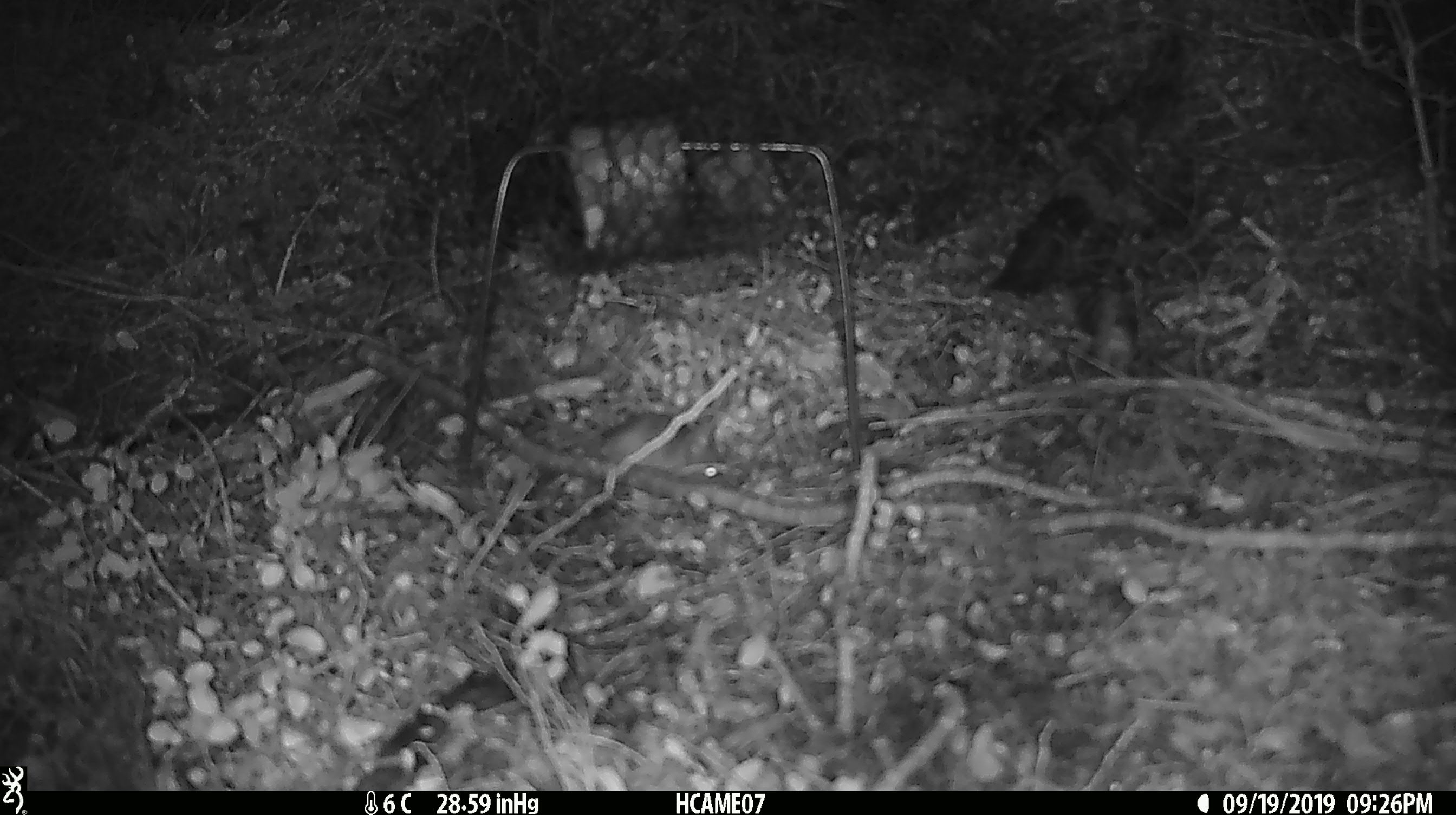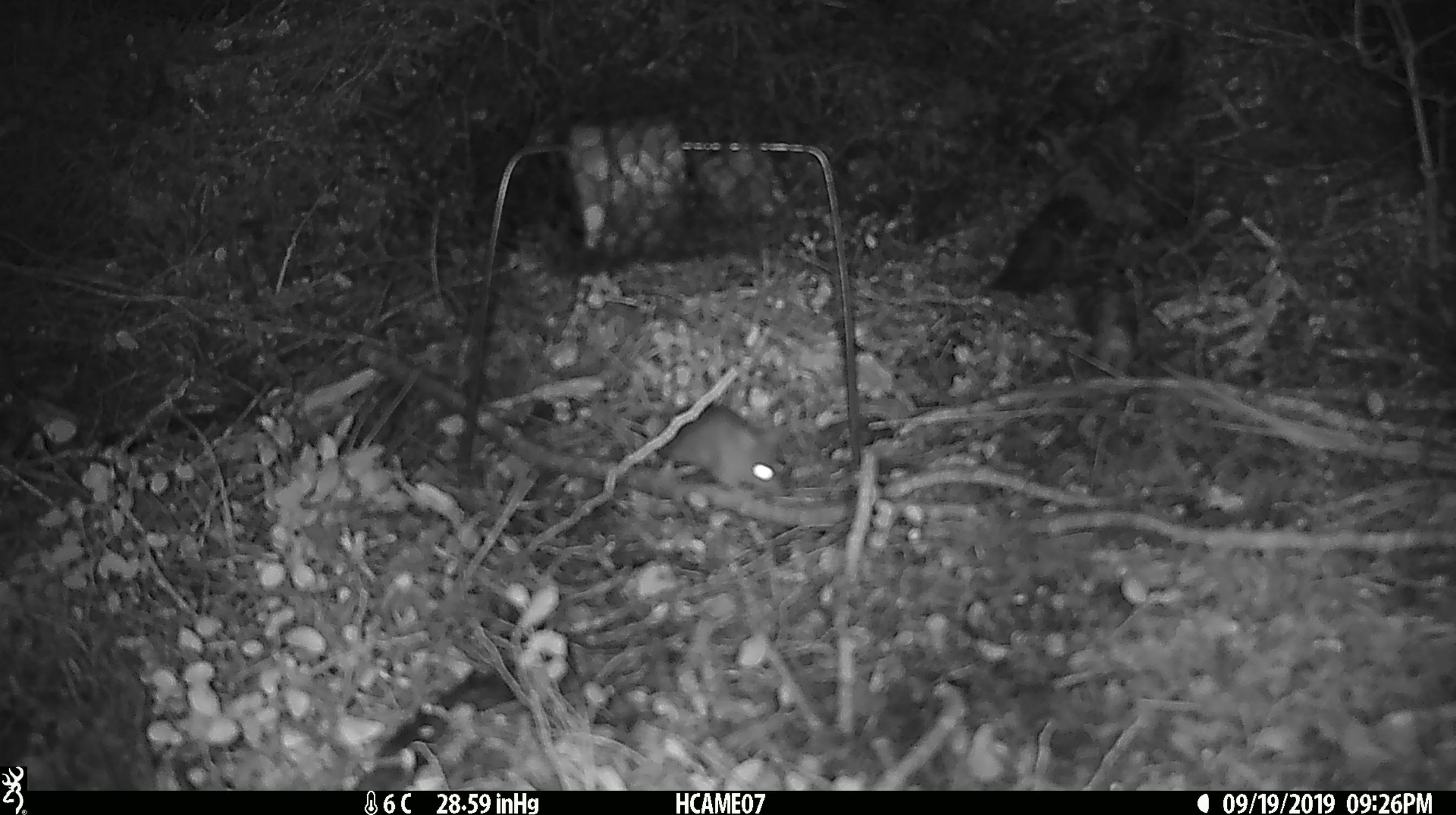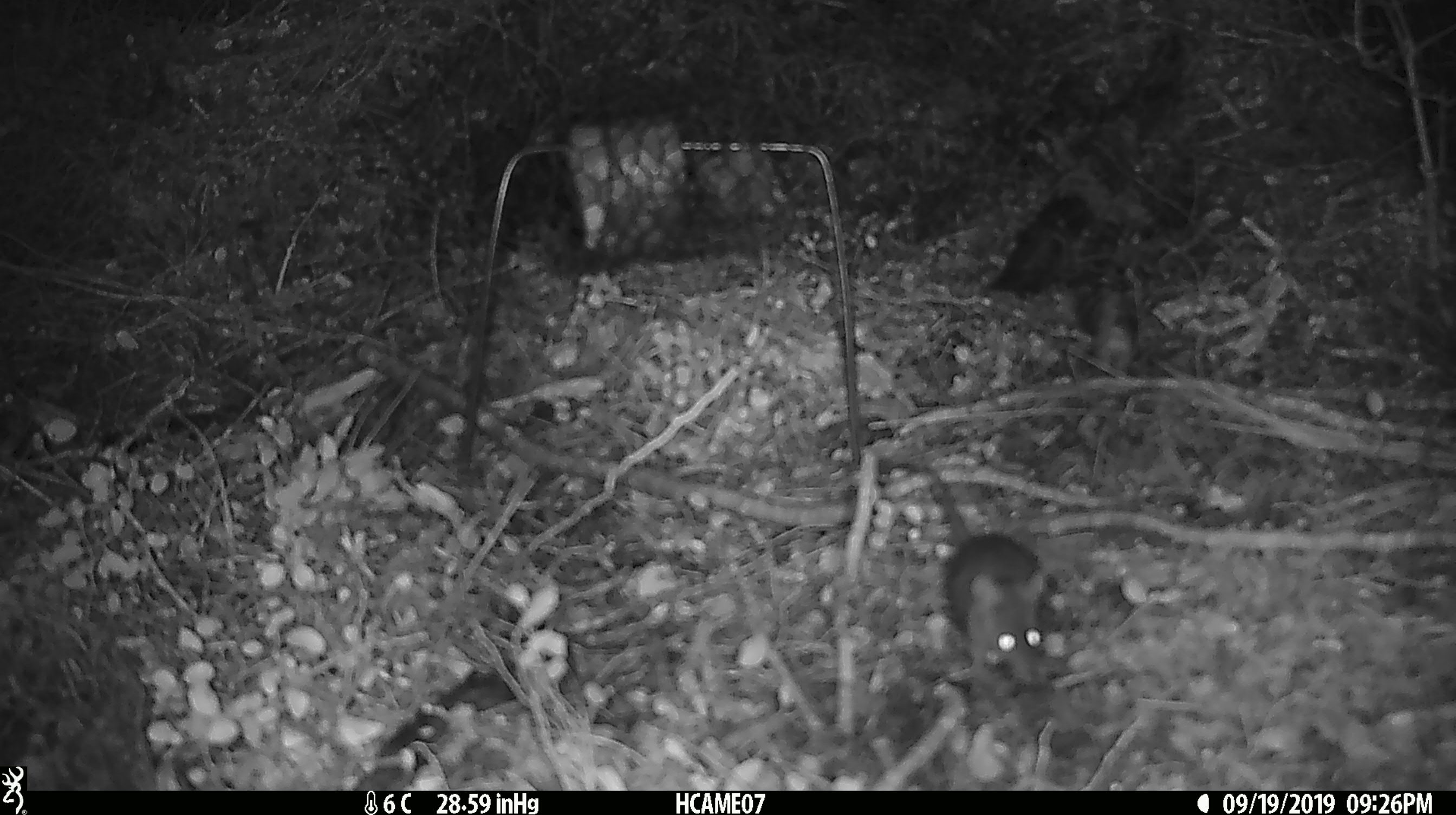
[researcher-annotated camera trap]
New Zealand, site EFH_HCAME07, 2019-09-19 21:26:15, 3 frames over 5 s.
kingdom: Animalia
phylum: Chordata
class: Mammalia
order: Rodentia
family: Muridae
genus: Mus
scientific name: Mus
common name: mouse